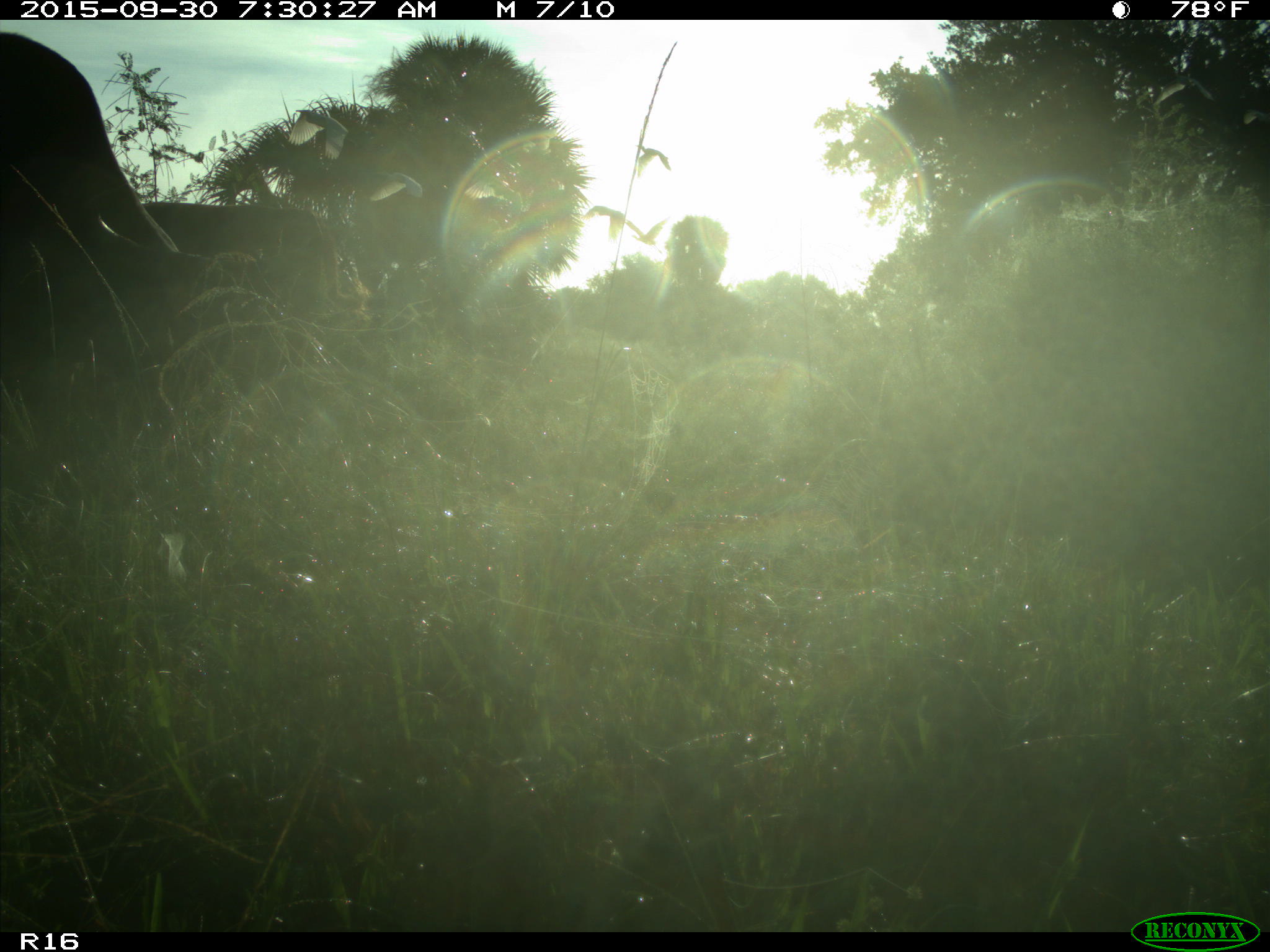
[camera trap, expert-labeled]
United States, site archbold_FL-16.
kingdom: Animalia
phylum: Chordata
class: Mammalia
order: Artiodactyla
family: Bovidae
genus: Bos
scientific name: Bos taurus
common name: domestic cow